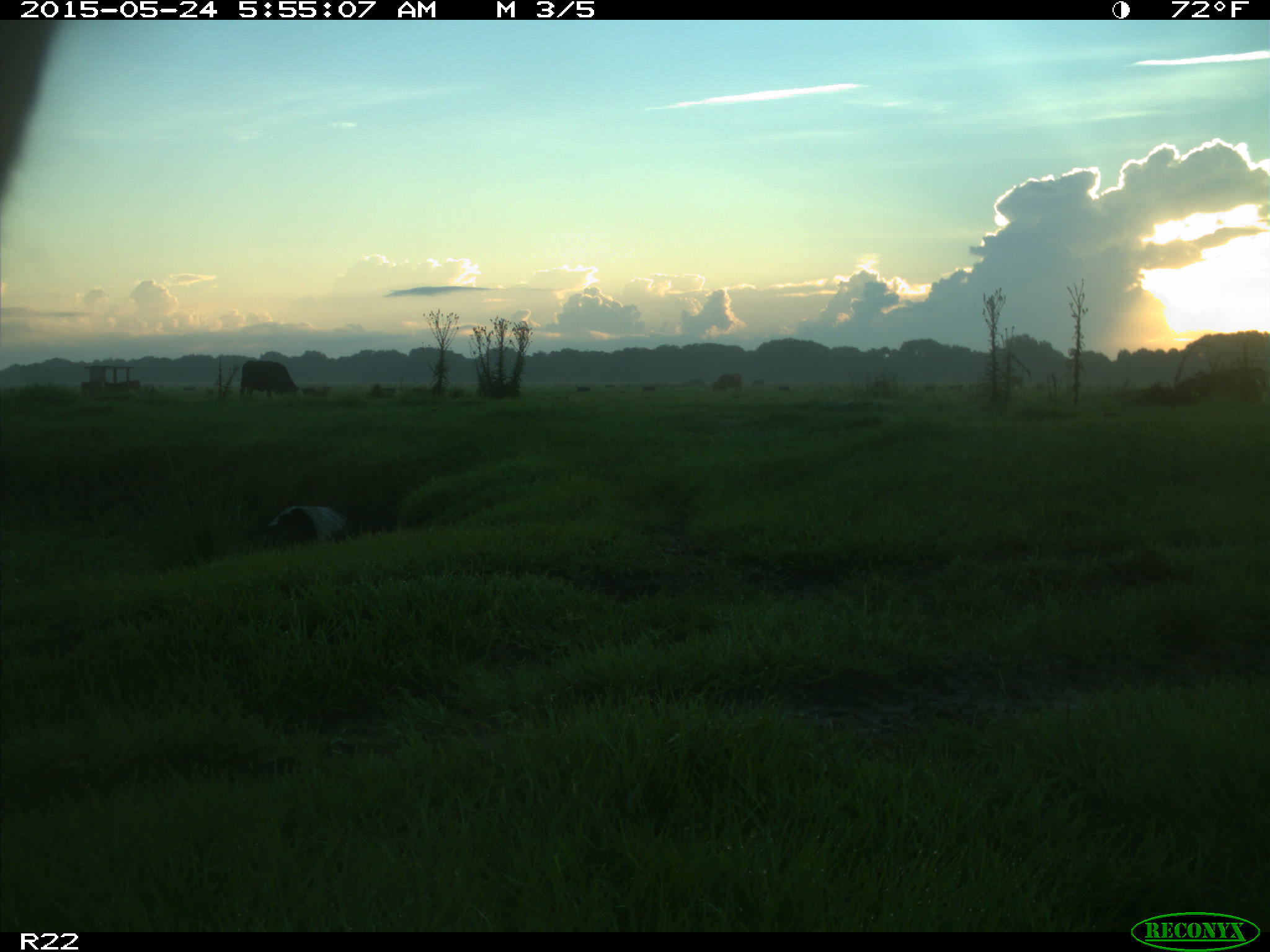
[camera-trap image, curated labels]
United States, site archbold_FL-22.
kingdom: Animalia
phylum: Chordata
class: Mammalia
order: Artiodactyla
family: Bovidae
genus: Bos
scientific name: Bos taurus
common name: domestic cow